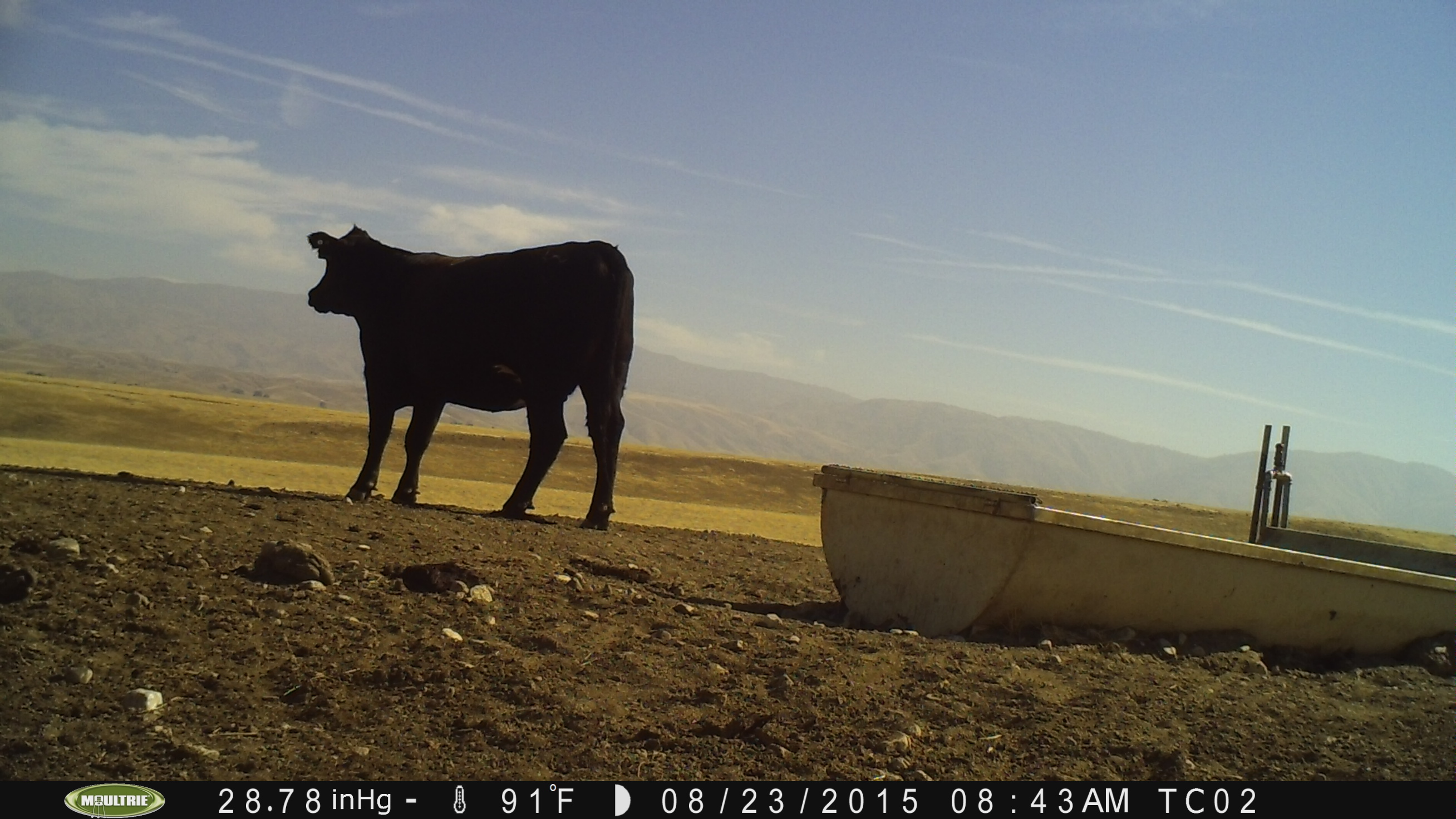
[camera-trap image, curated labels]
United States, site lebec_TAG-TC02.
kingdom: Animalia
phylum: Chordata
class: Mammalia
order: Artiodactyla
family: Bovidae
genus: Bos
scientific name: Bos taurus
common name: domestic cow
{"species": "Bos taurus (domestic cow)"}